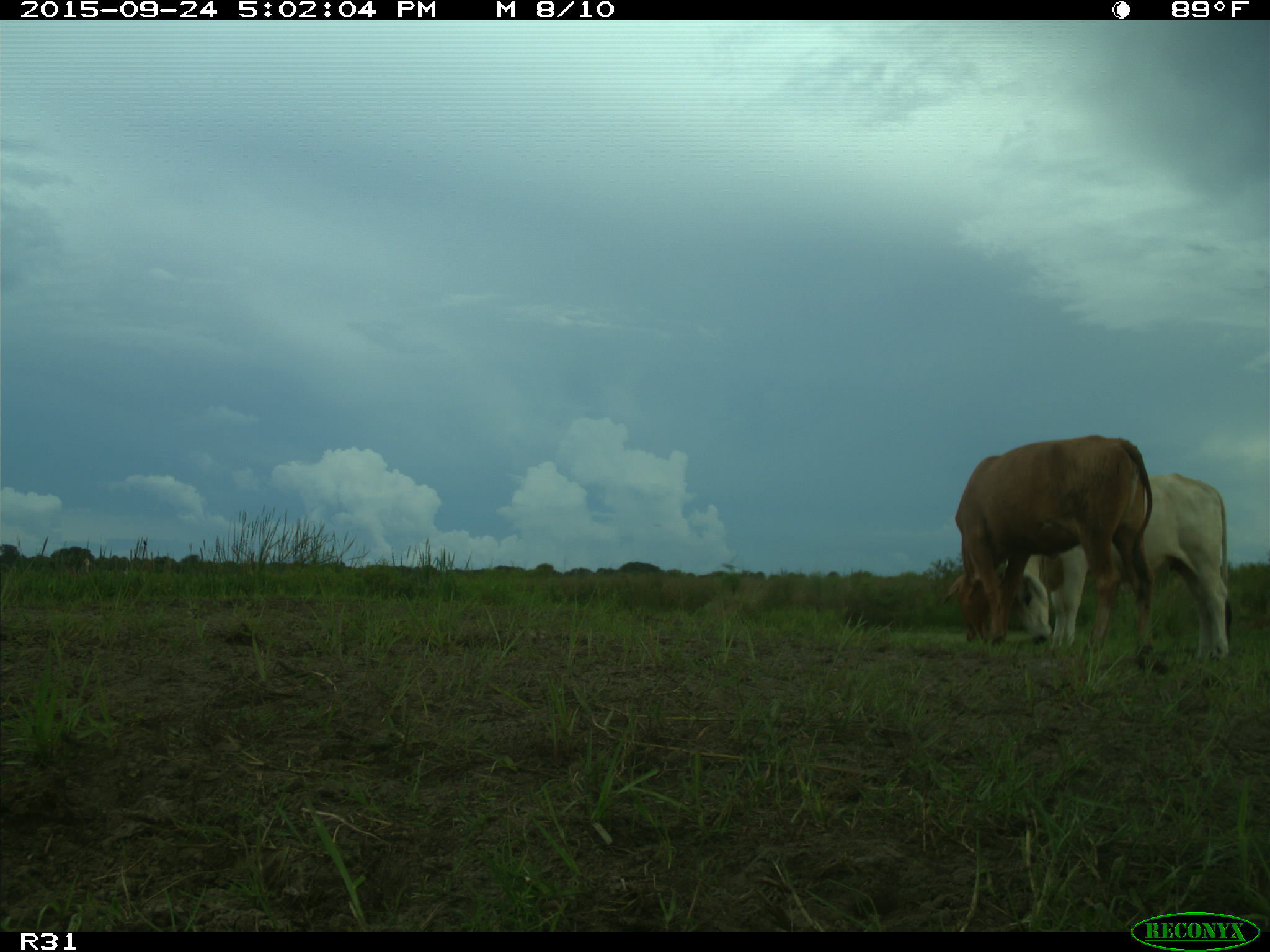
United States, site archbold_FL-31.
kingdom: Animalia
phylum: Chordata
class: Mammalia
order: Artiodactyla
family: Bovidae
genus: Bos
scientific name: Bos taurus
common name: domestic cow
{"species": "Bos taurus (domestic cow)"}